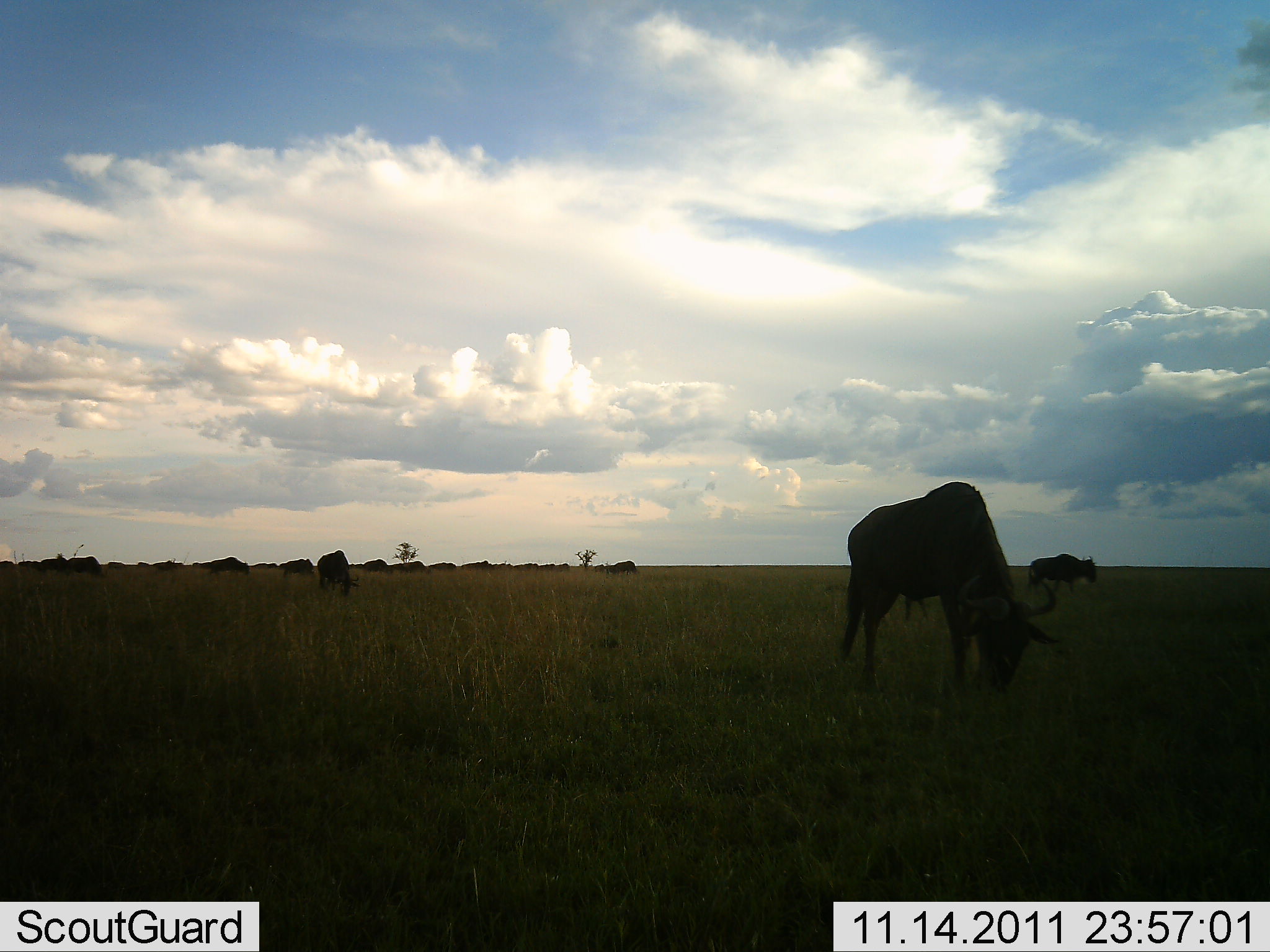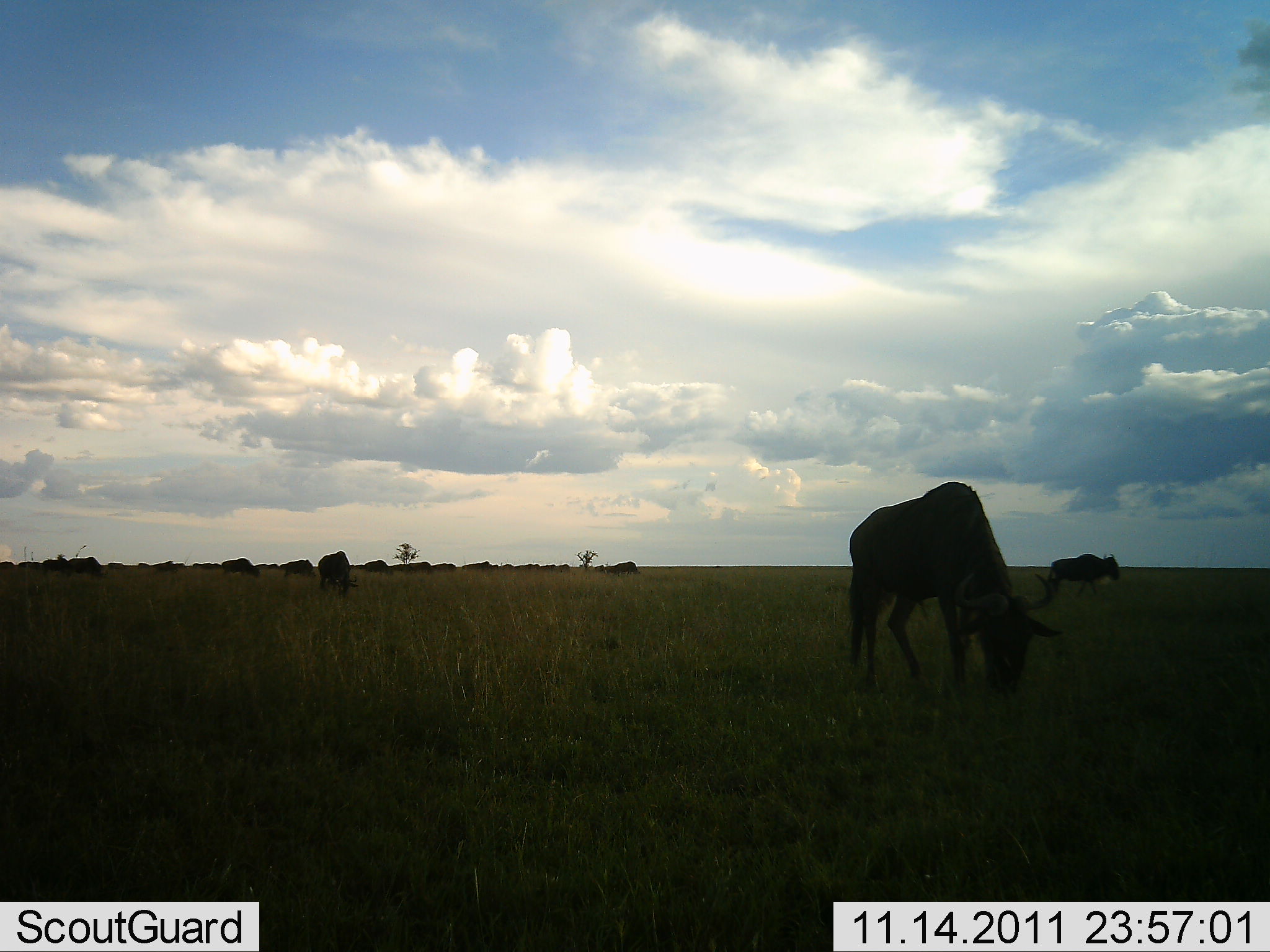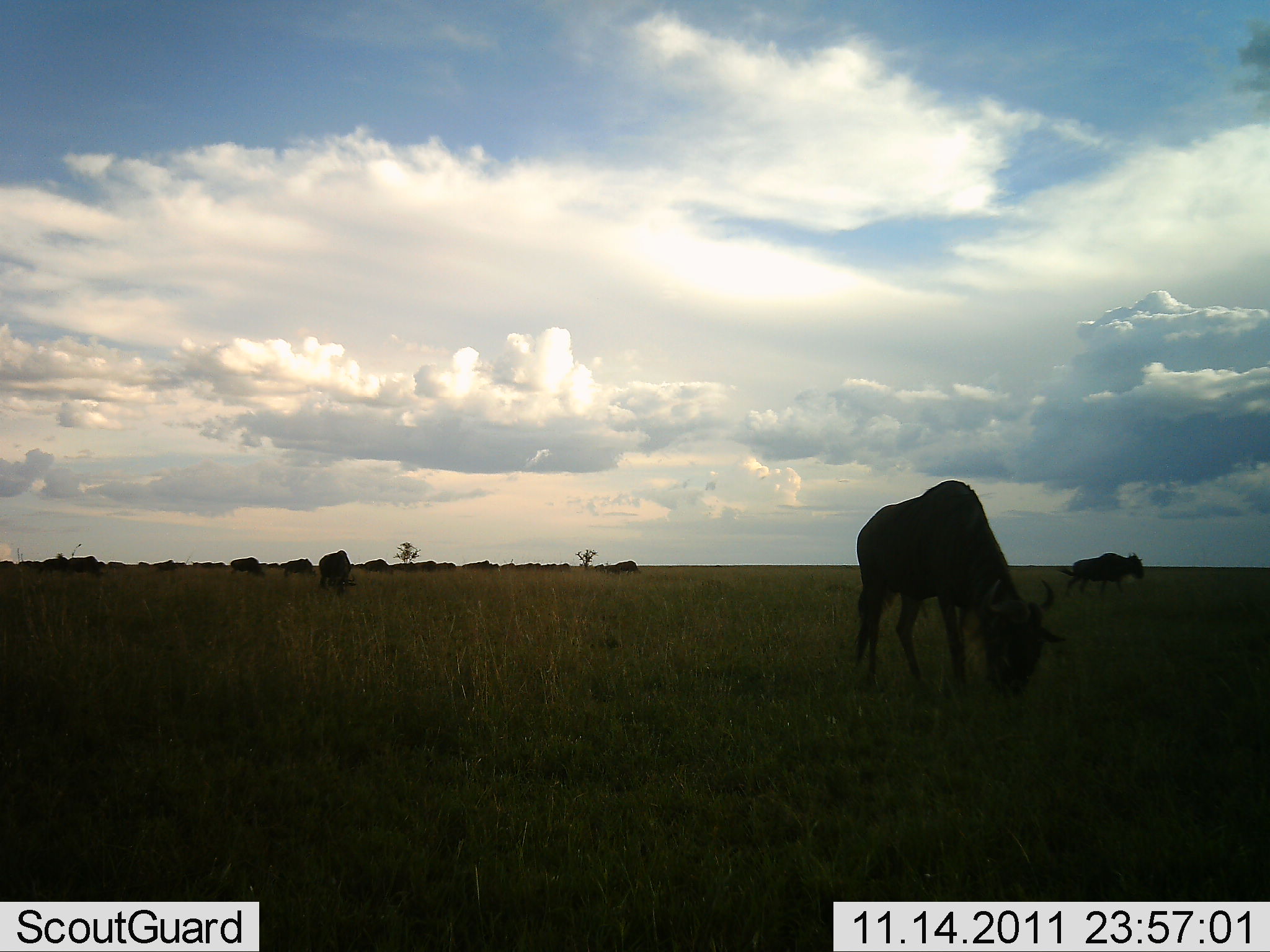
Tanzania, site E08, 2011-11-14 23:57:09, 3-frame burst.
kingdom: Animalia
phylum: Chordata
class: Mammalia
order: Artiodactyla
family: Bovidae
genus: Connochaetes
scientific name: Connochaetes taurinus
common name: blue wildebeest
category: wildebeest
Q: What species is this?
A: Wildebeest (blue wildebeest) (Connochaetes taurinus).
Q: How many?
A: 11-50.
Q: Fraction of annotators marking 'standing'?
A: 45%.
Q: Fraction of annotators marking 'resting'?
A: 0%.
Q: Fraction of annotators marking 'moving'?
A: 64%.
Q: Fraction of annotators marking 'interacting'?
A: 0%.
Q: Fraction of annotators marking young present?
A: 0%.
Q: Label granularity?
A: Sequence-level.